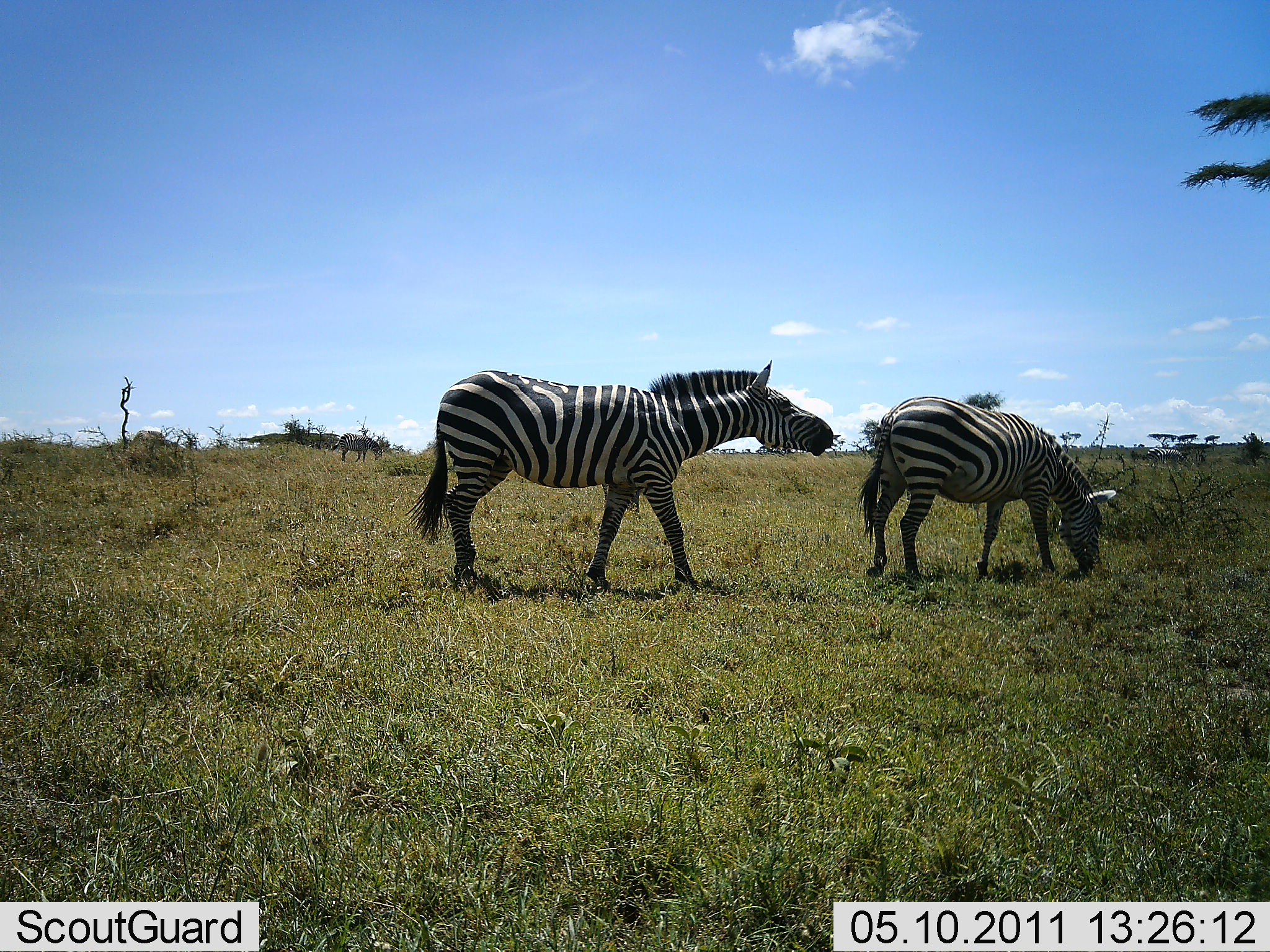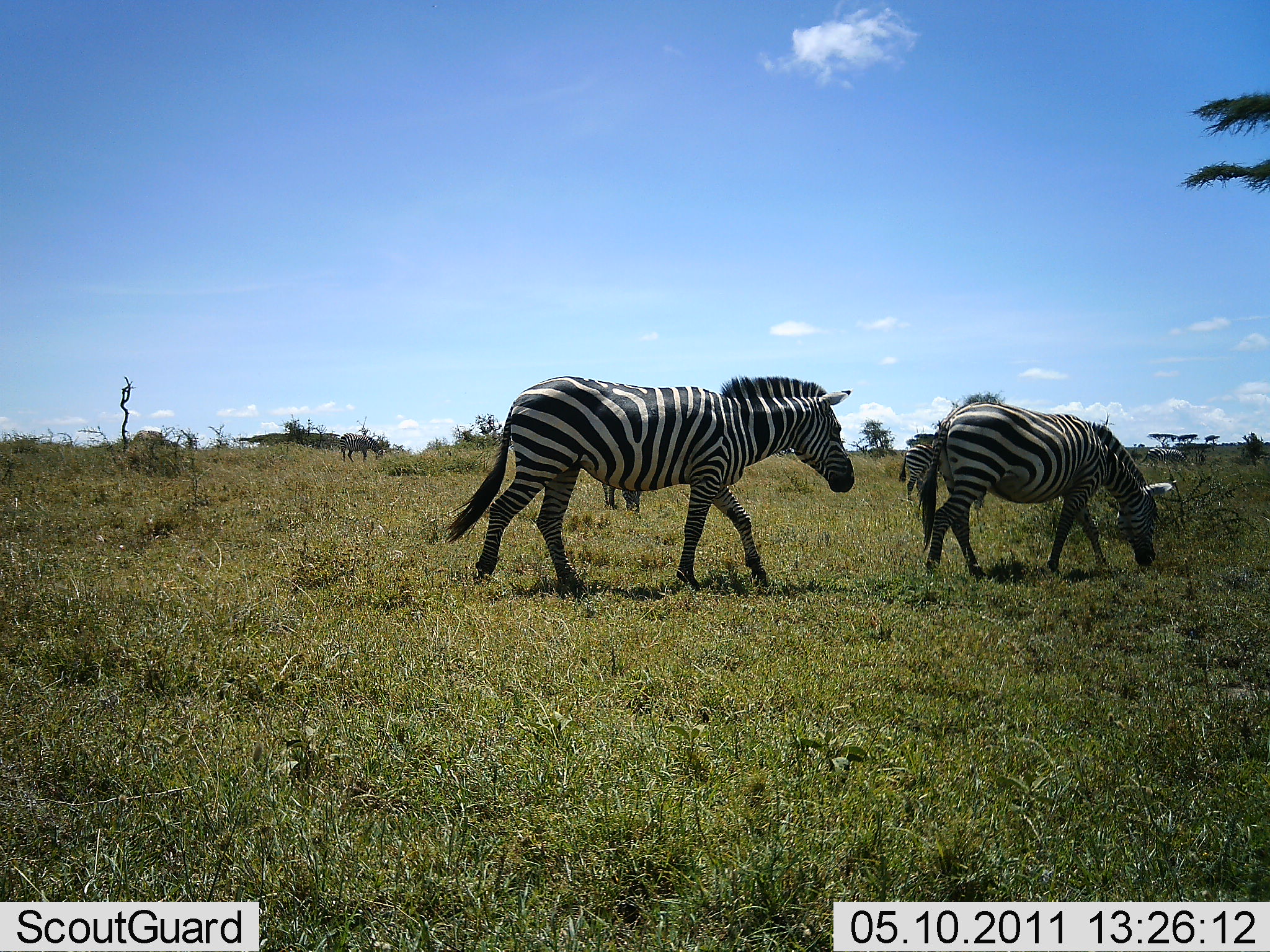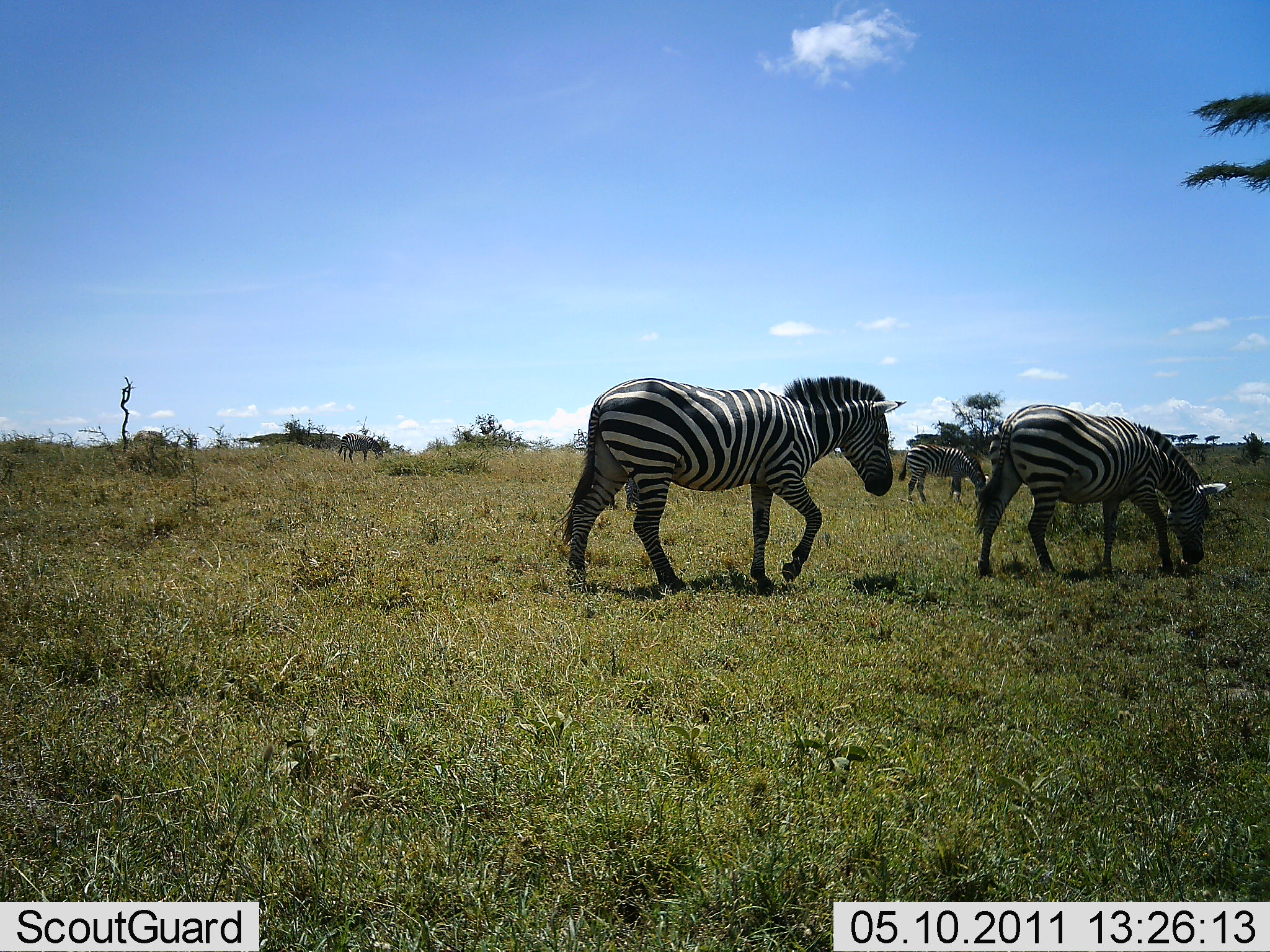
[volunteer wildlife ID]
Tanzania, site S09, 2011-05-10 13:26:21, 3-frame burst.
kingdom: Animalia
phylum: Chordata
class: Mammalia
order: Perissodactyla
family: Equidae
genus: Equus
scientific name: Equus quagga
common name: plains zebra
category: zebra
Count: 3.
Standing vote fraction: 42%.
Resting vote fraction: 0%.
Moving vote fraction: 67%.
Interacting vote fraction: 8%.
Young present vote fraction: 0%.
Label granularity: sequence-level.